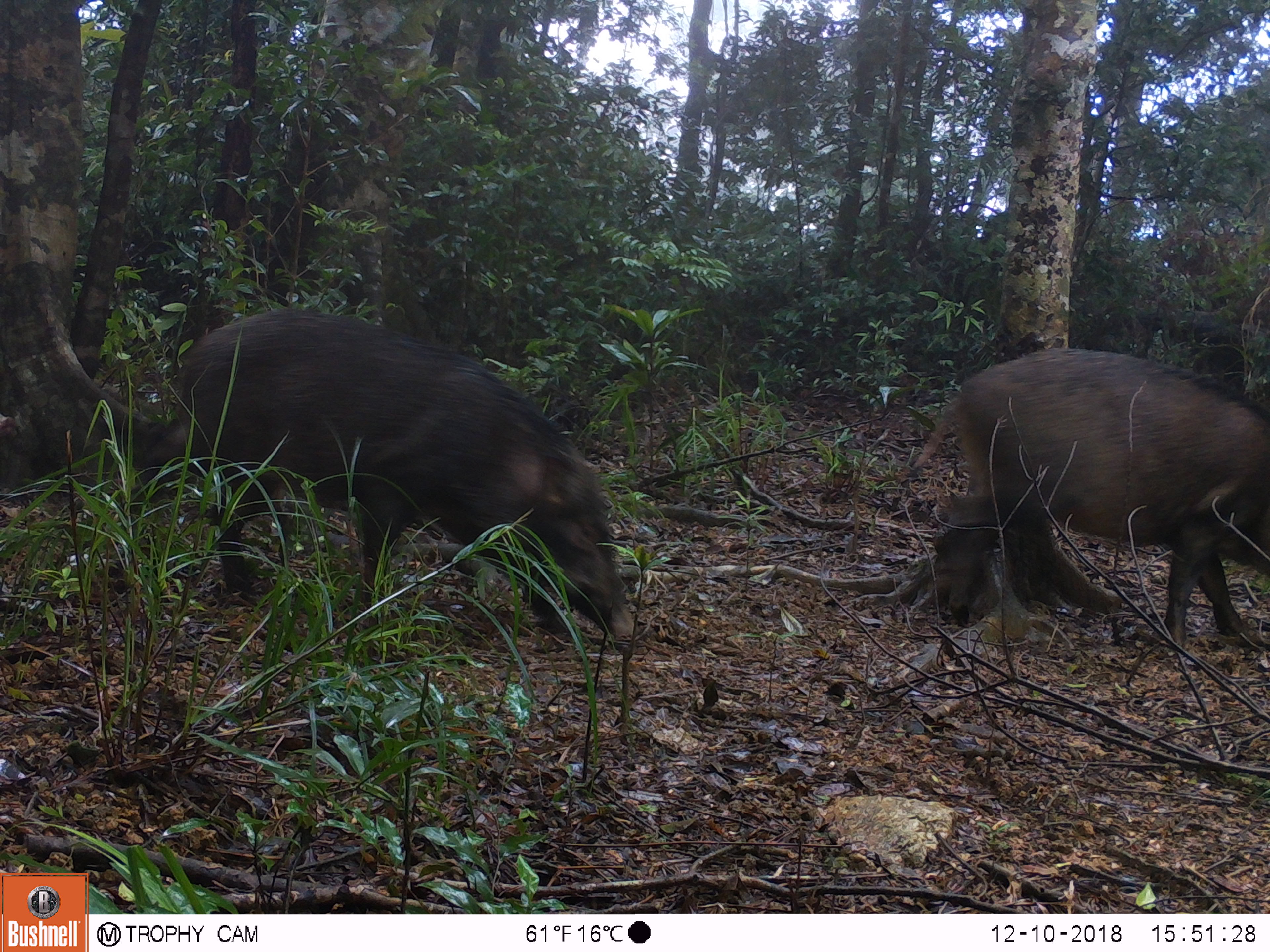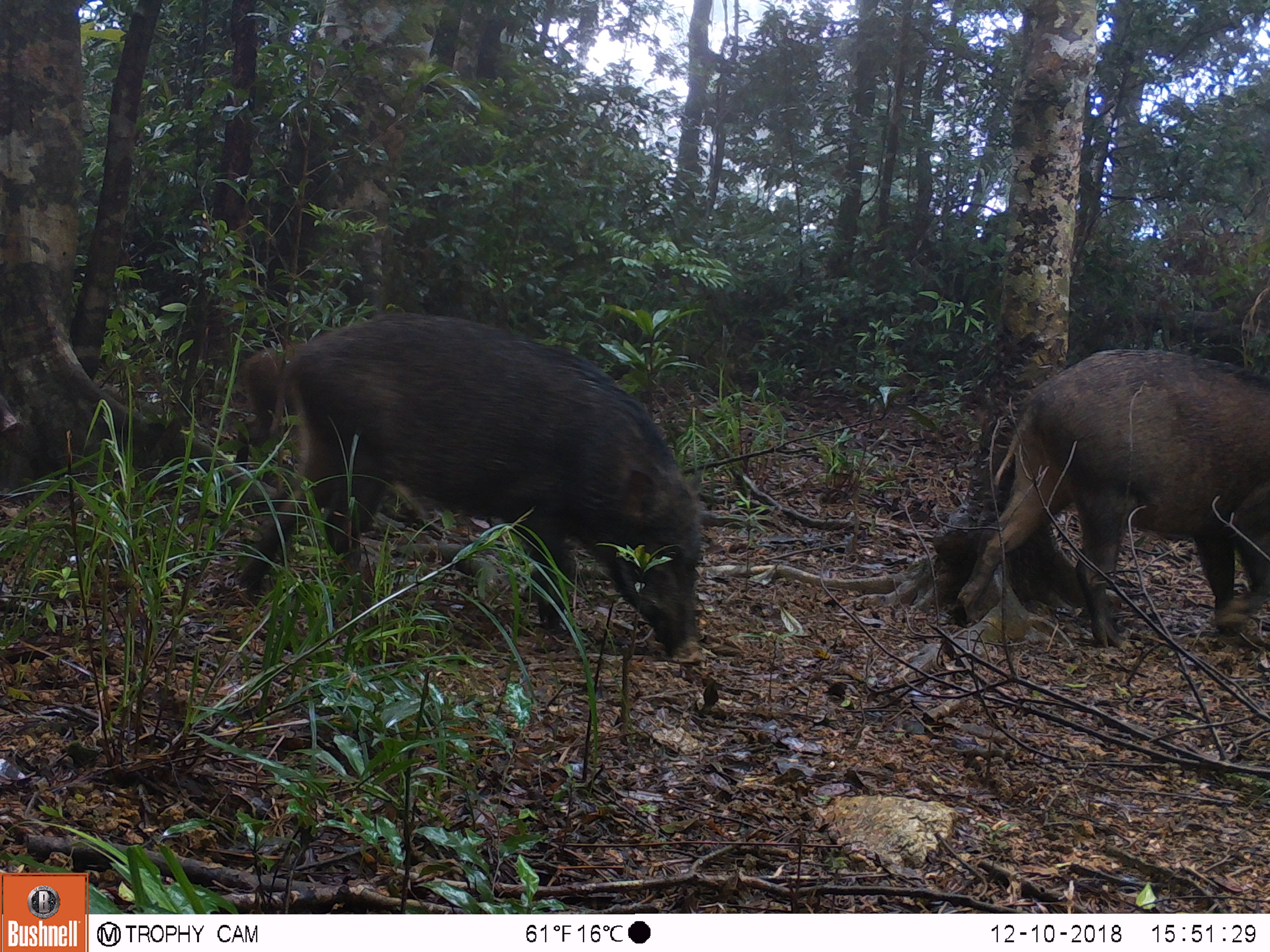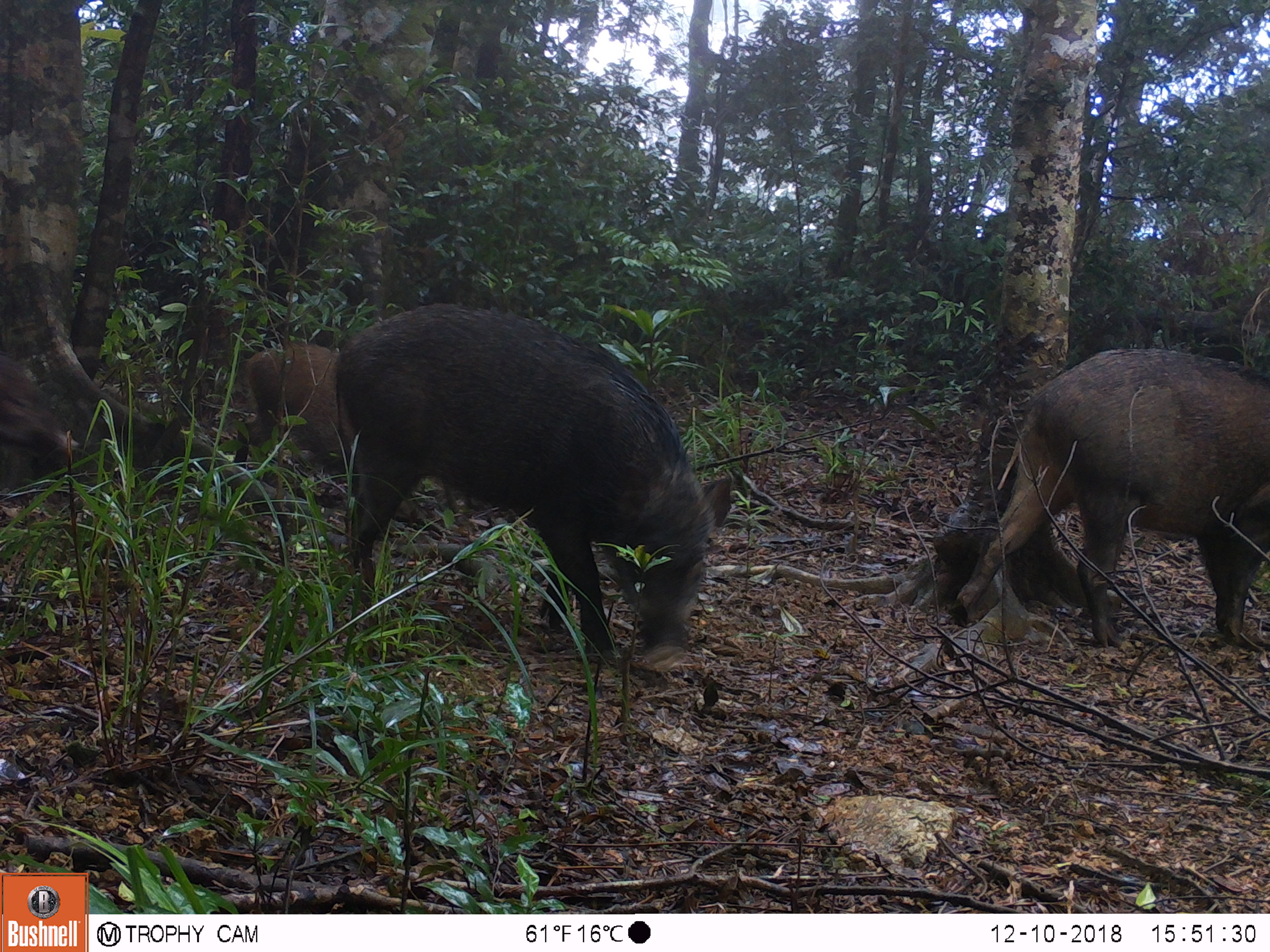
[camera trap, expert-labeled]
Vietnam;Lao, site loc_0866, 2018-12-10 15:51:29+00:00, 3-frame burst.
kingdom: Animalia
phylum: Chordata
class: Mammalia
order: Artiodactyla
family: Suidae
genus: Sus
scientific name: Sus scrofa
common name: eurasian wild pig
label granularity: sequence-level